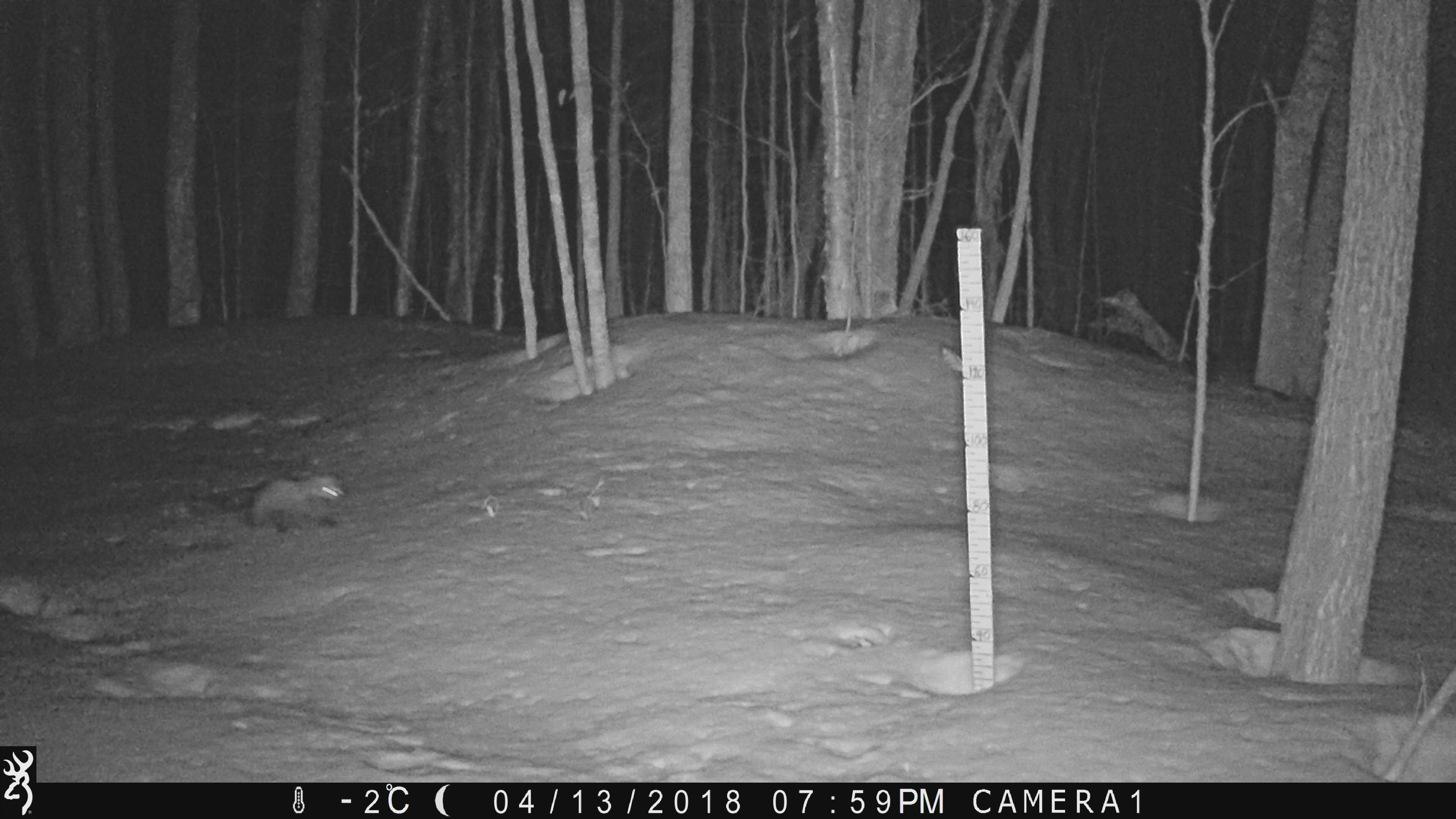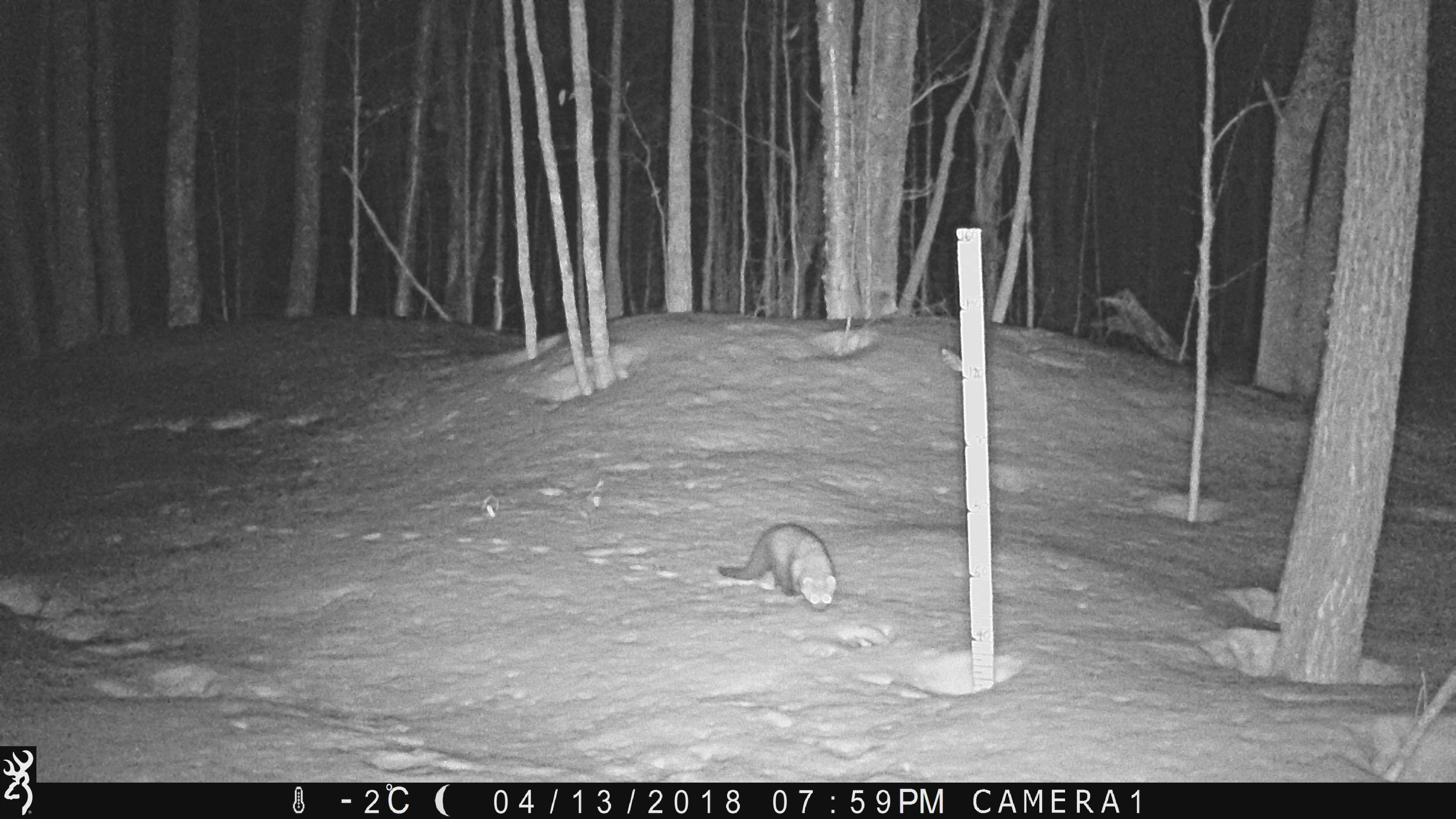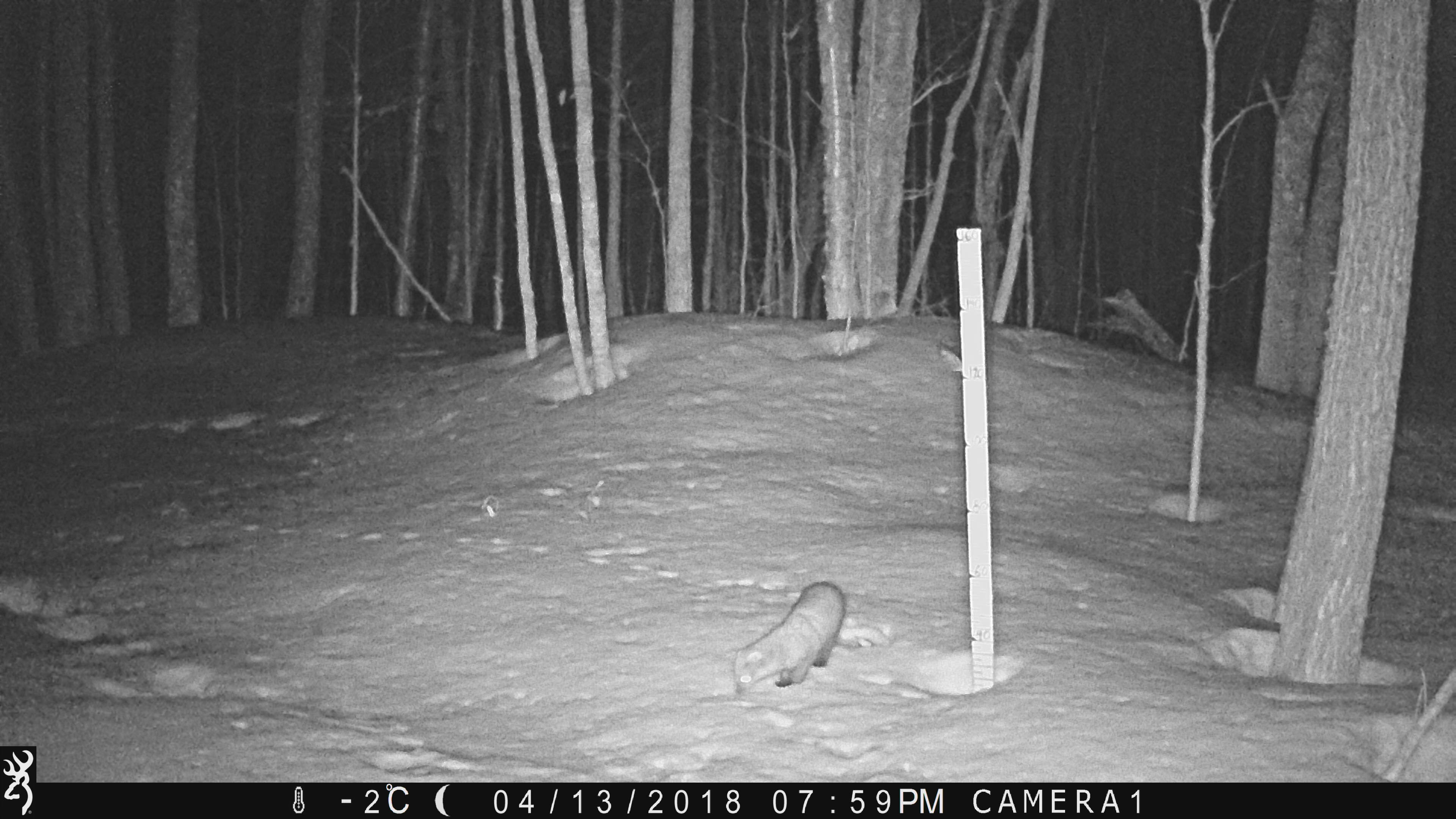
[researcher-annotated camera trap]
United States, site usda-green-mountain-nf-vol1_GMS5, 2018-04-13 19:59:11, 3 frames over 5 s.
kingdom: Animalia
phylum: Chordata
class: Mammalia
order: Carnivora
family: Mustelidae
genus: Pekania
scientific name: Pekania pennanti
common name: fisher